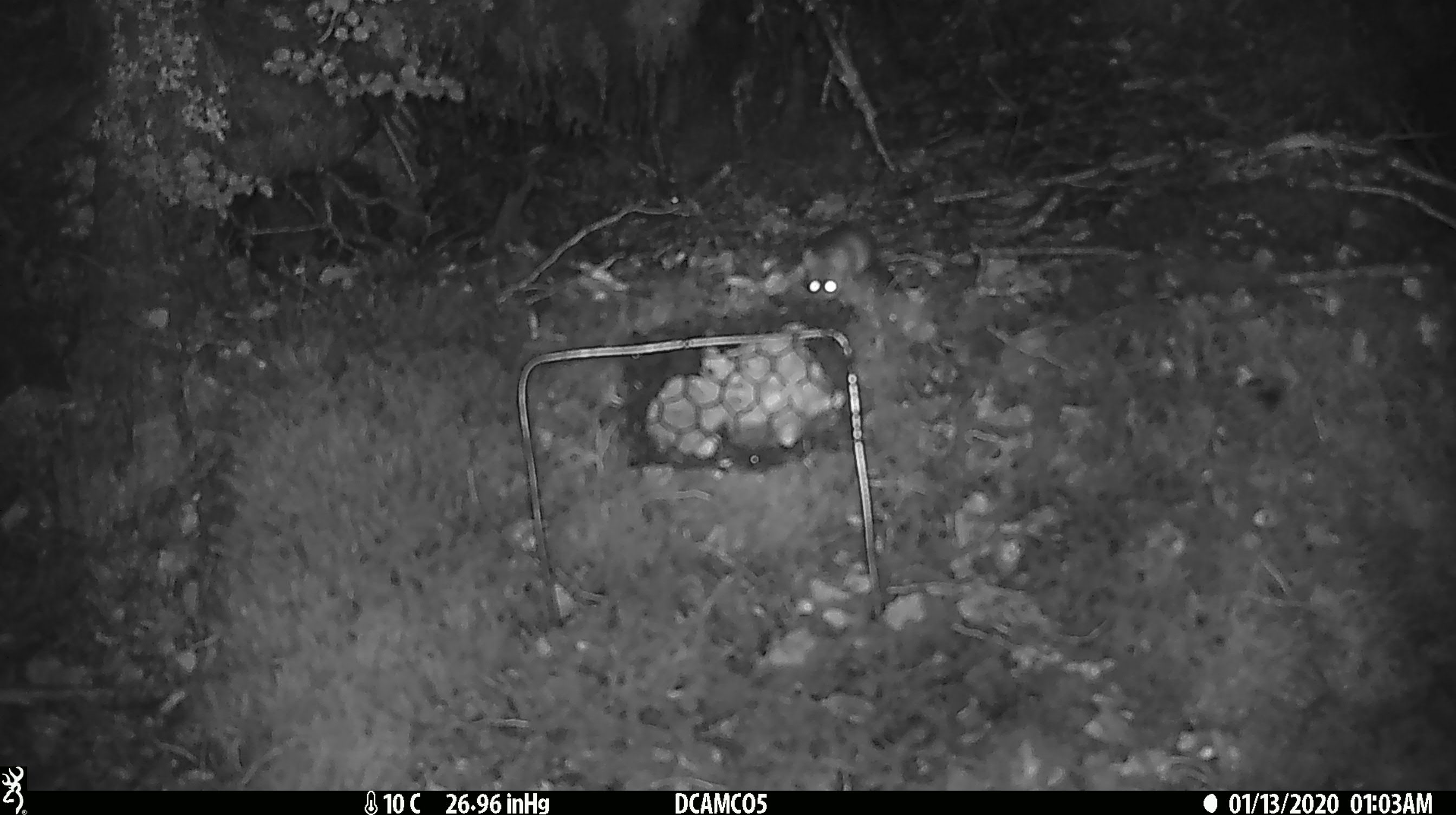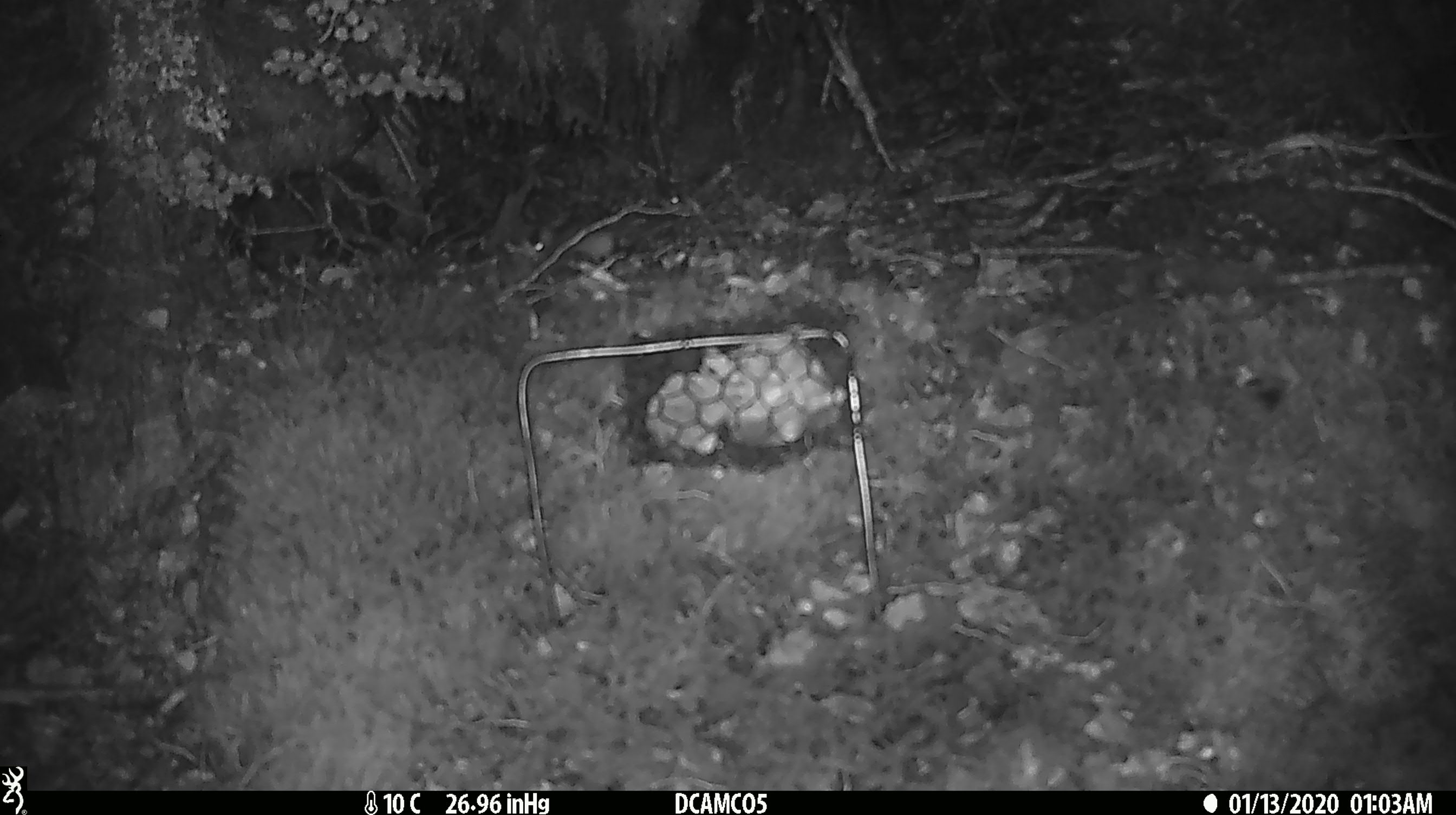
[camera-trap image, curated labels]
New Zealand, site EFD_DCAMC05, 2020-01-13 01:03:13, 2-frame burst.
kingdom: Animalia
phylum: Chordata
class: Mammalia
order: Rodentia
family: Muridae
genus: Mus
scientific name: Mus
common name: mouse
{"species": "mouse (Mus)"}